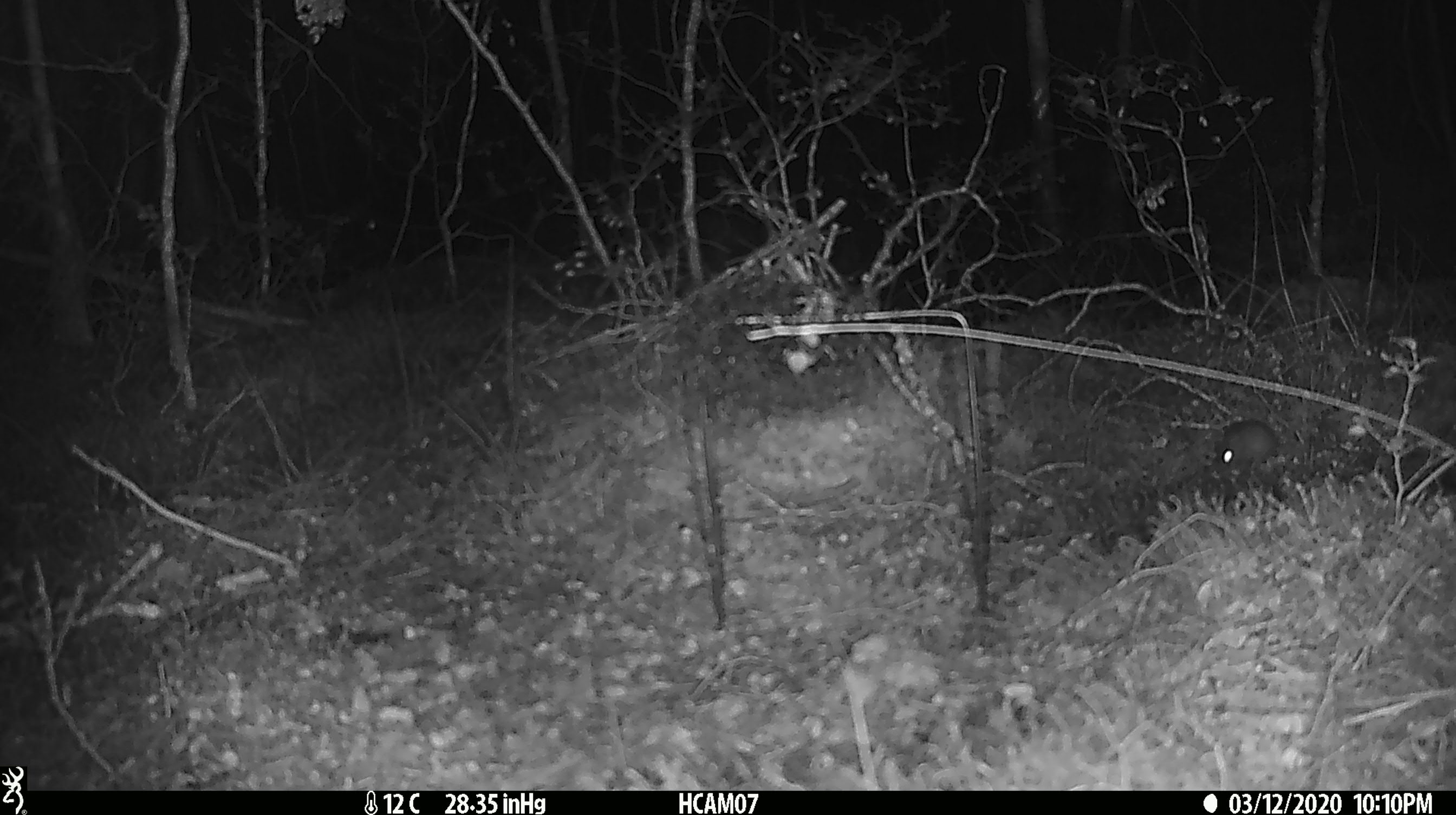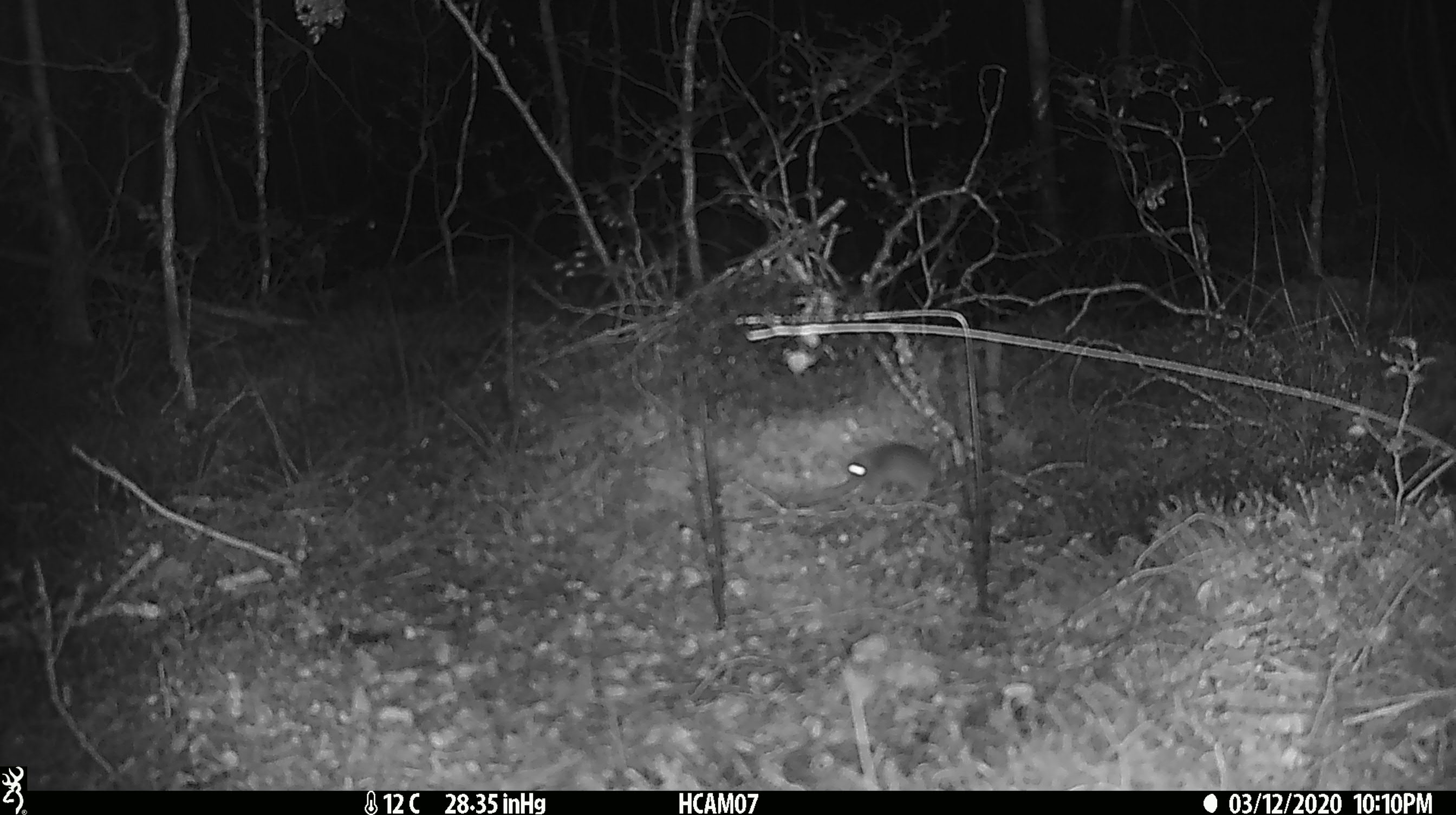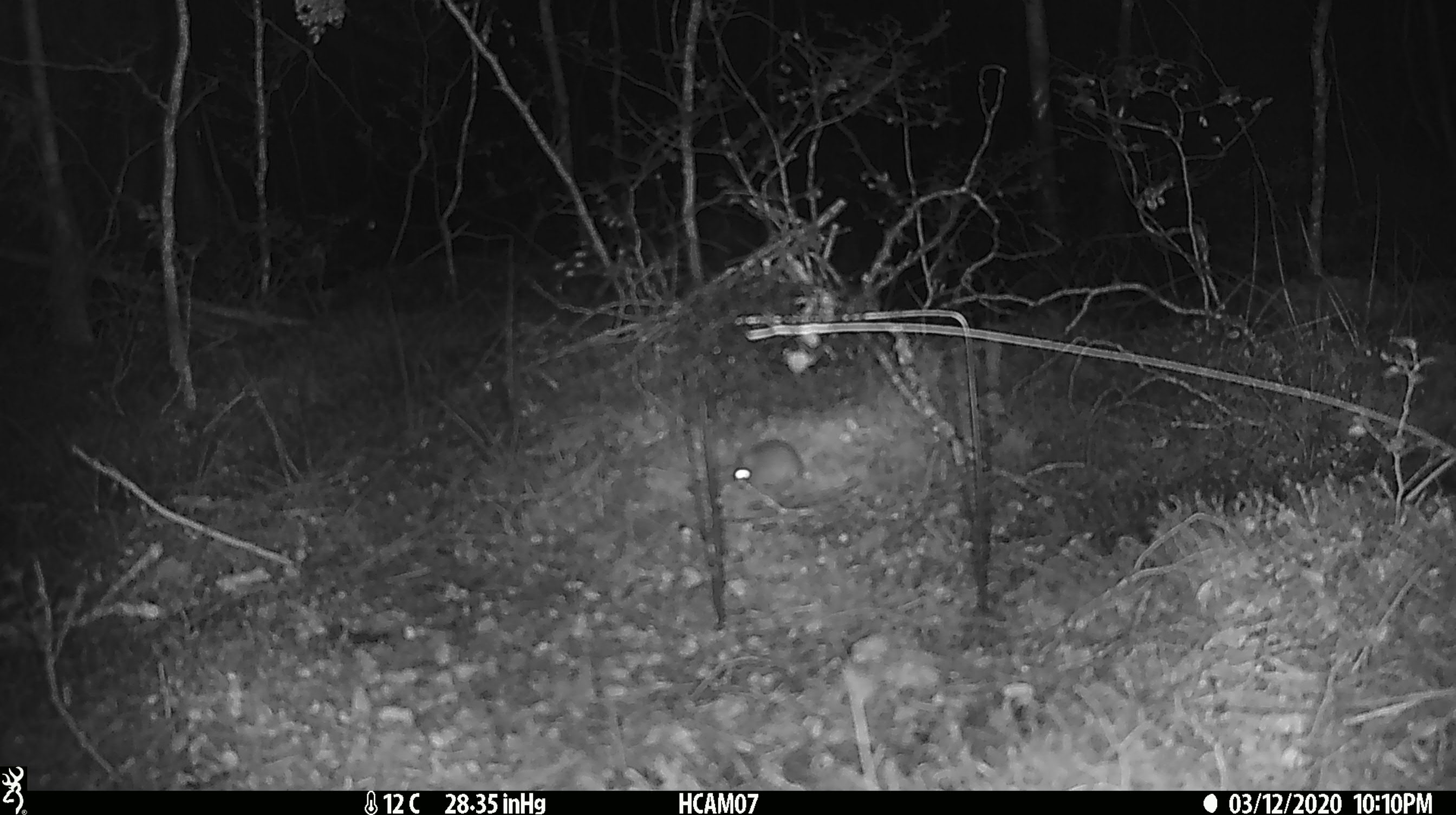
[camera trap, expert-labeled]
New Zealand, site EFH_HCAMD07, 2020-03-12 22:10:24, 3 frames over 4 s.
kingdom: Animalia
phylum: Chordata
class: Mammalia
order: Rodentia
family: Muridae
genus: Mus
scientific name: Mus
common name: mouse